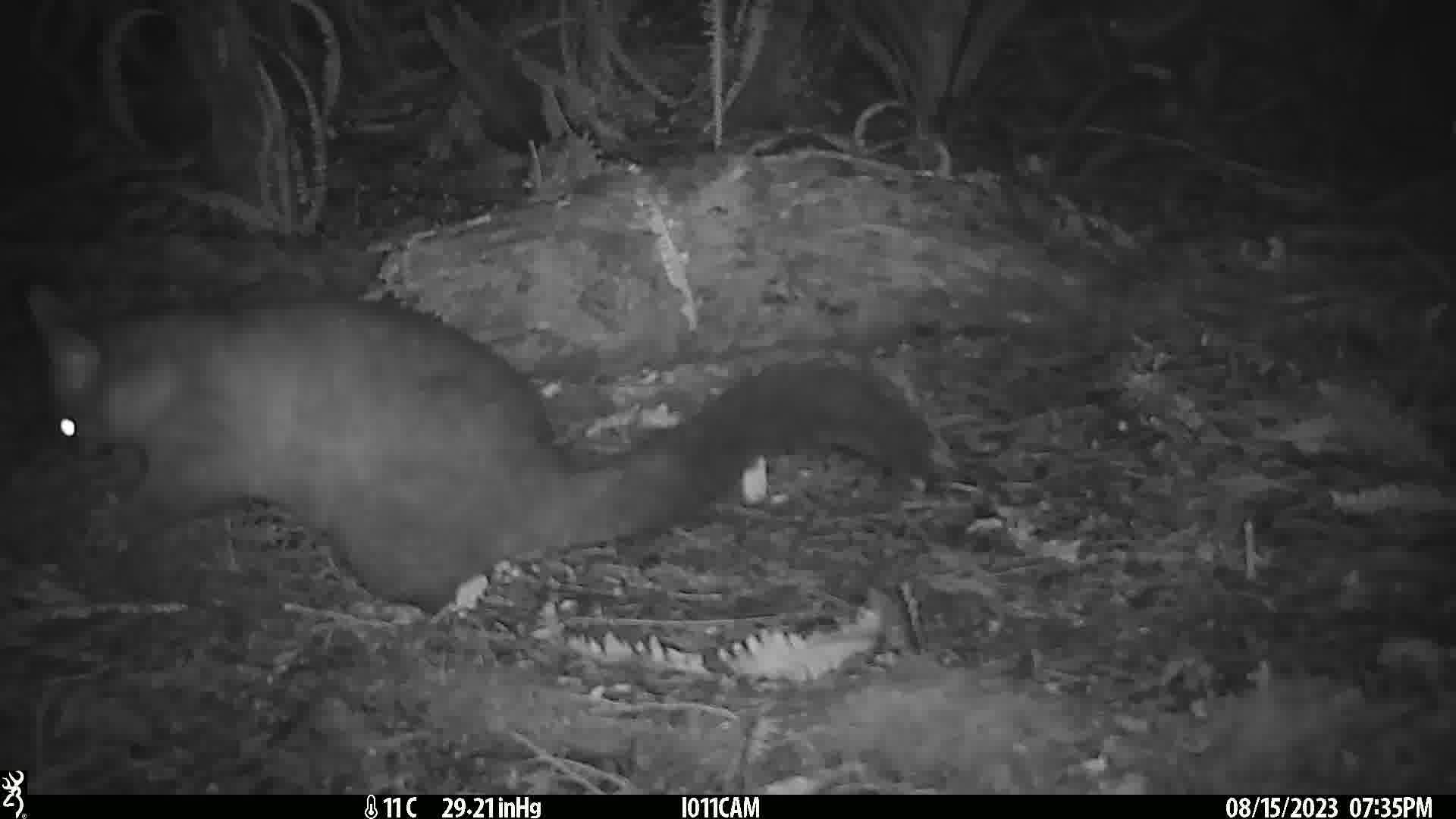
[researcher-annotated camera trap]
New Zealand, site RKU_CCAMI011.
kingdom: Animalia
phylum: Chordata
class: Mammalia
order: Diprotodontia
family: Phalangeridae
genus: Trichosurus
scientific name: Trichosurus vulpecula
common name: common brushtail possum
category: possum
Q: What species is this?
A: Possum (common brushtail possum) (Trichosurus vulpecula).